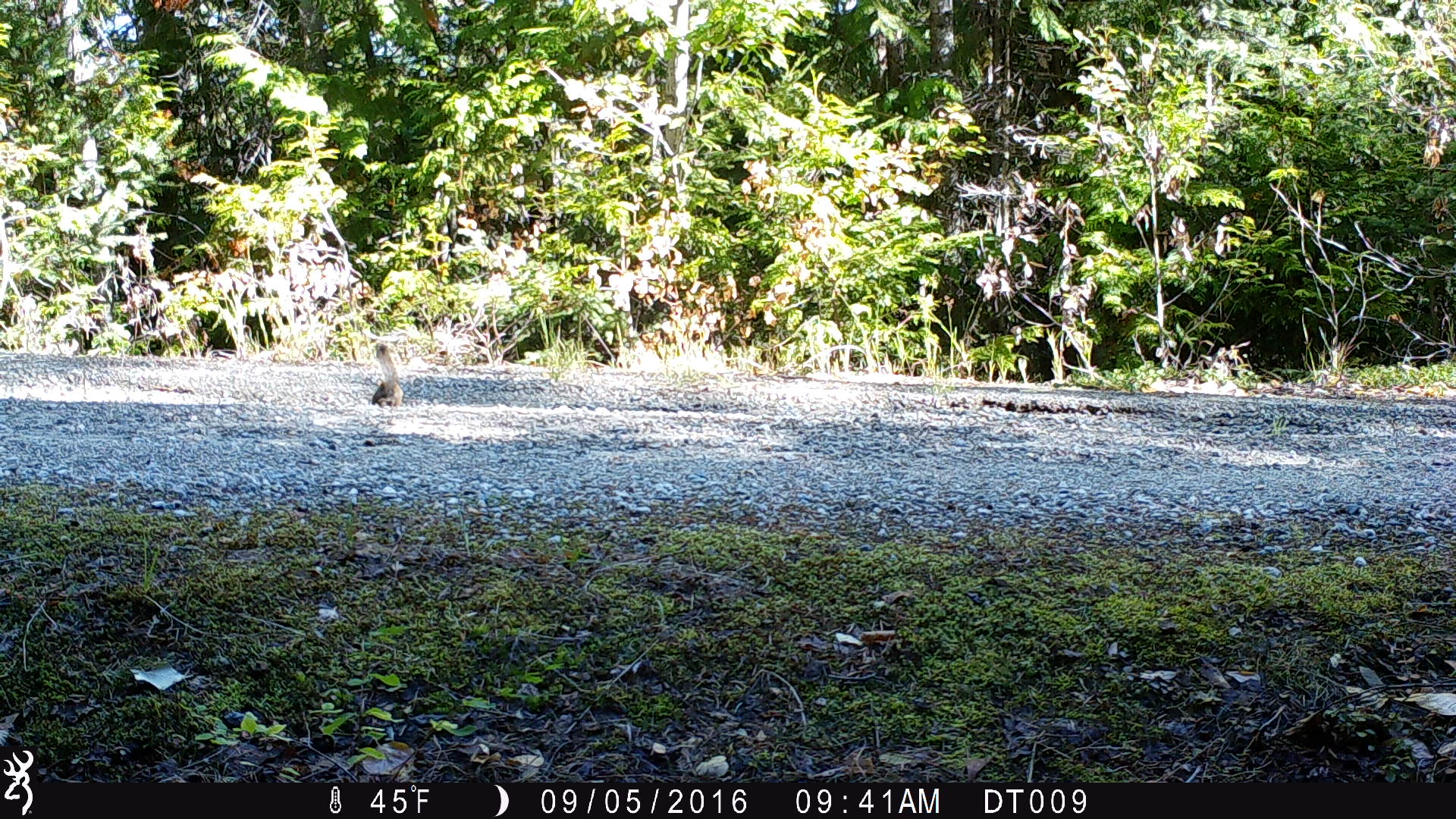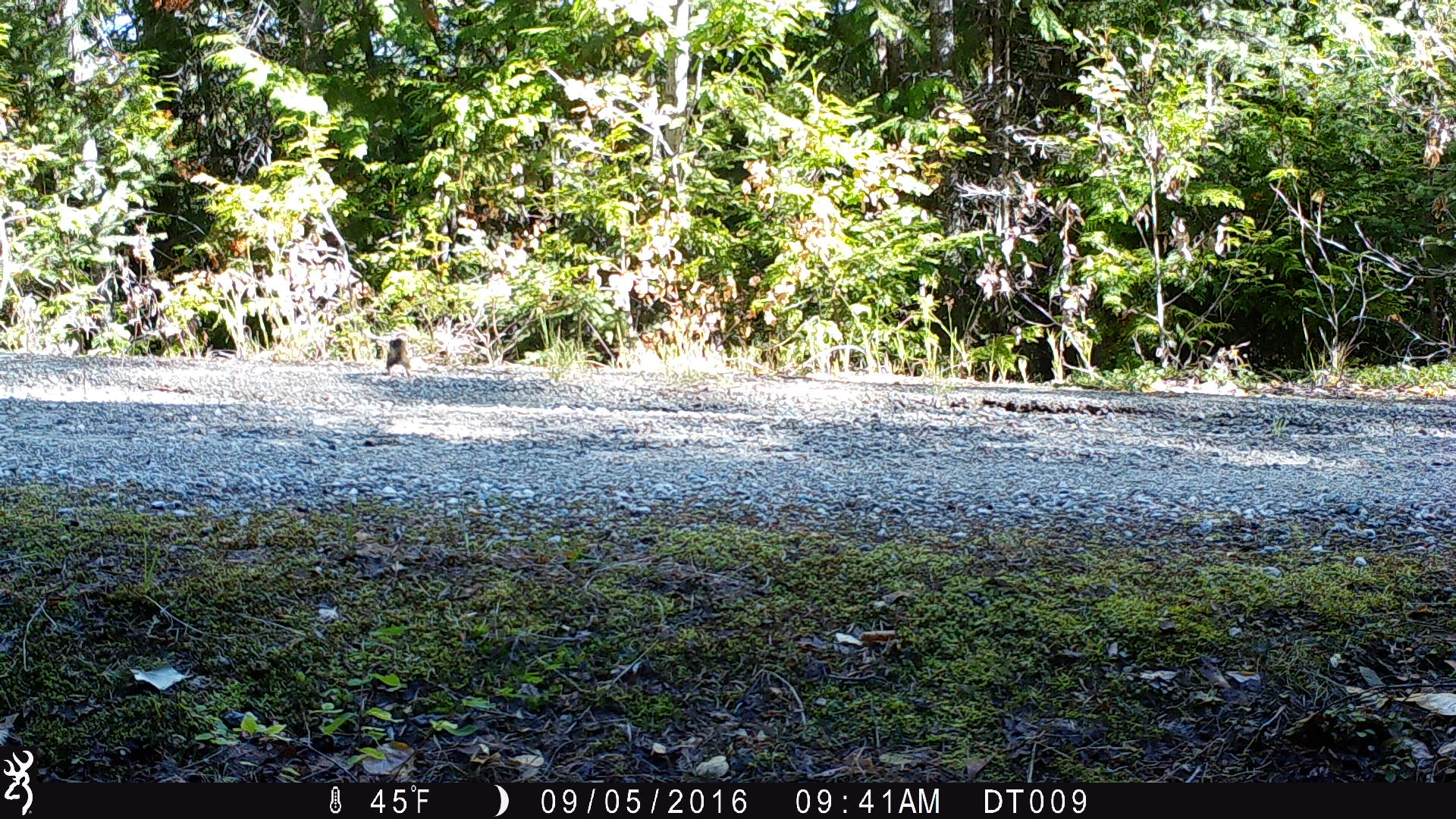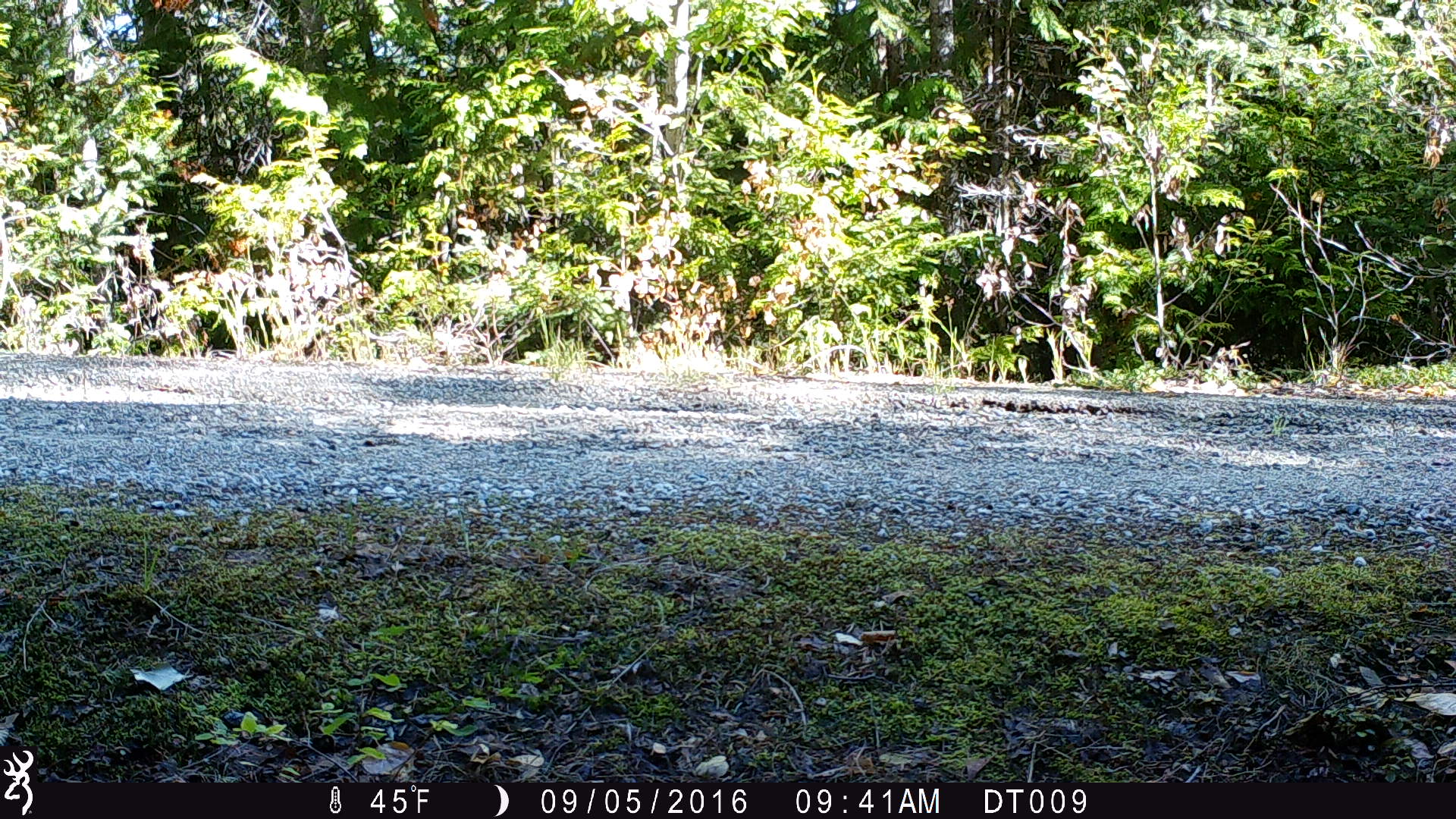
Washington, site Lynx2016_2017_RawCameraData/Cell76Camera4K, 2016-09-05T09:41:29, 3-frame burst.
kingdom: Animalia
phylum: Chordata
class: Mammalia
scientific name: Mammalia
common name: small mammal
Small mammal (Mammalia). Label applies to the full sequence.